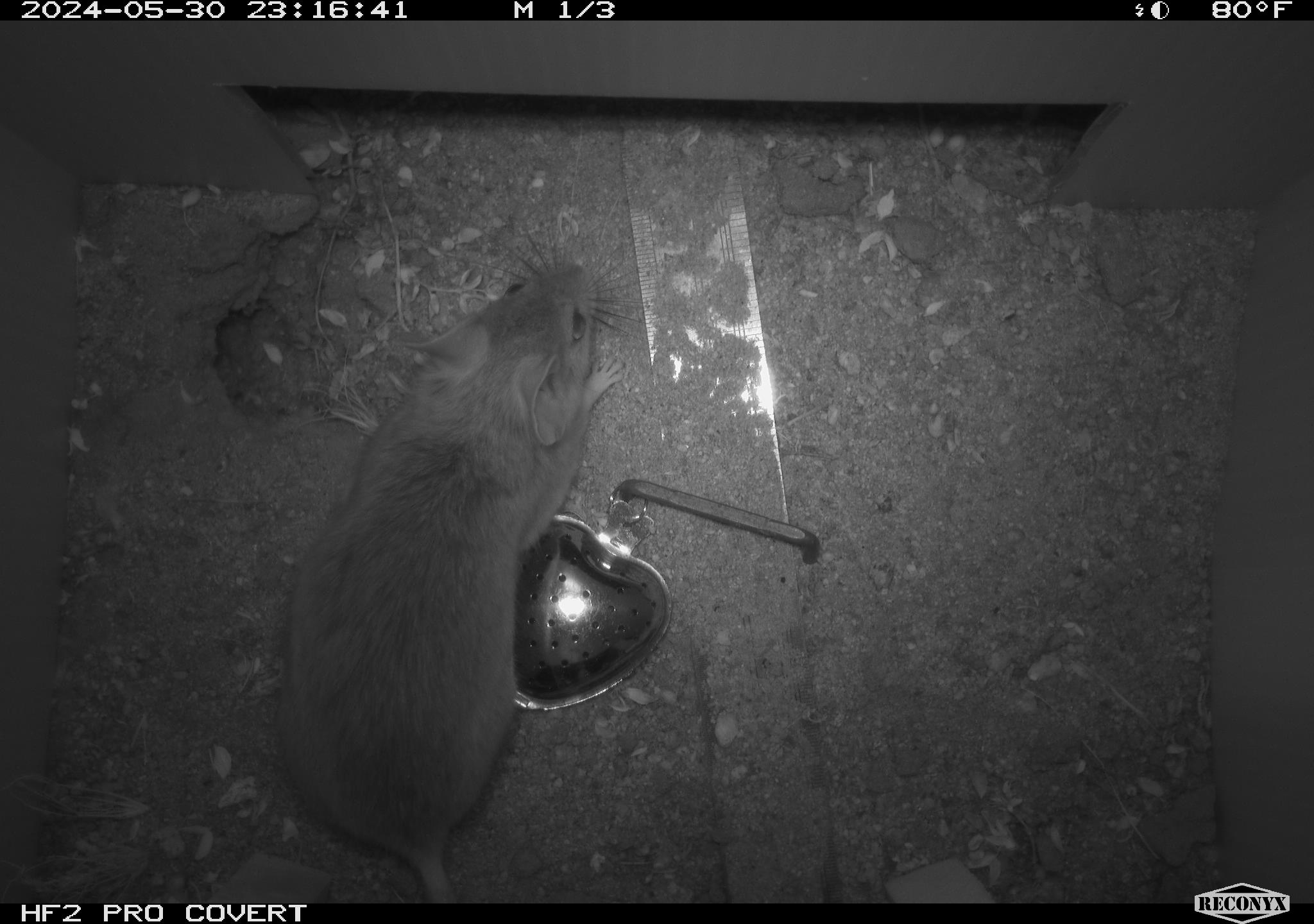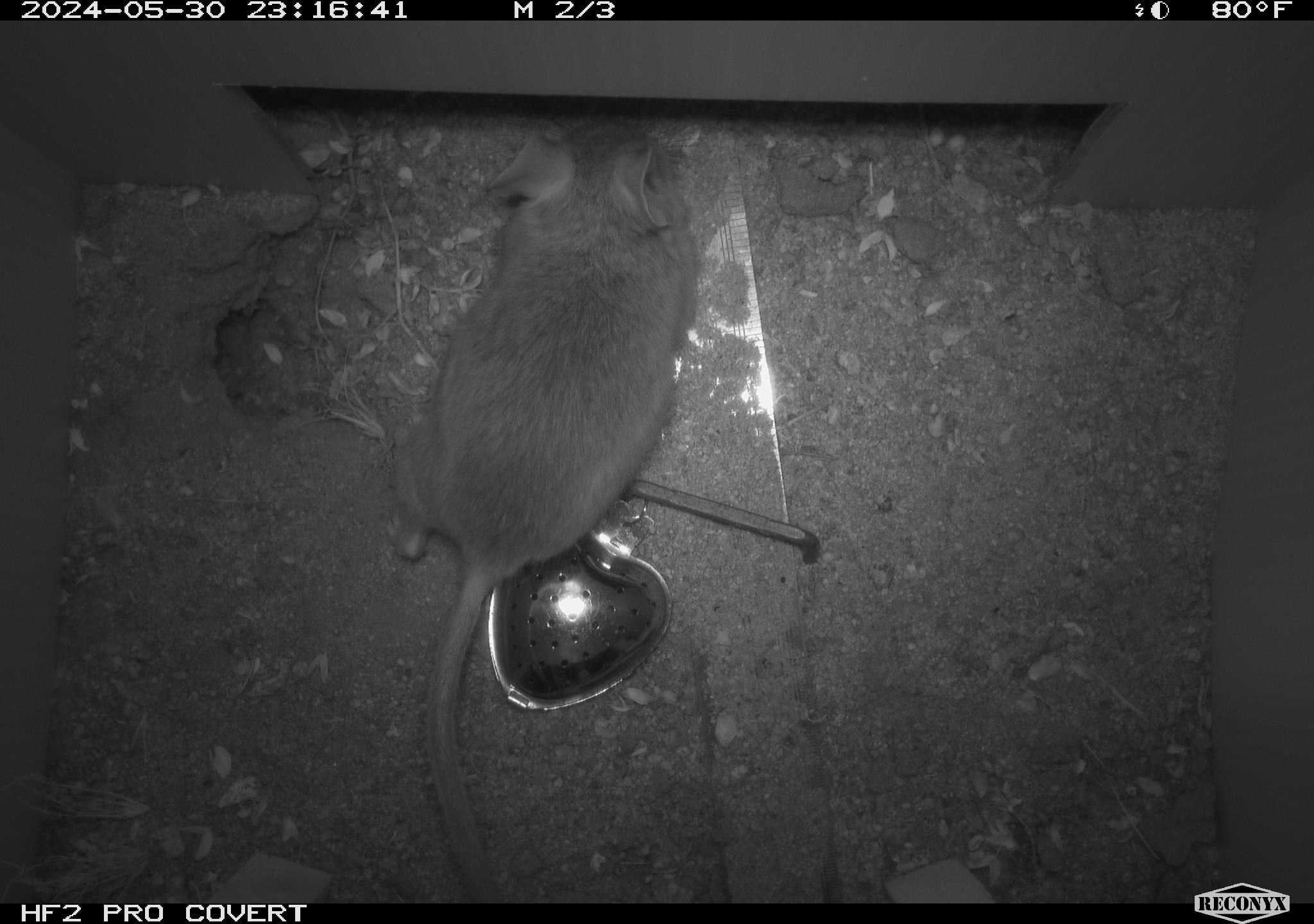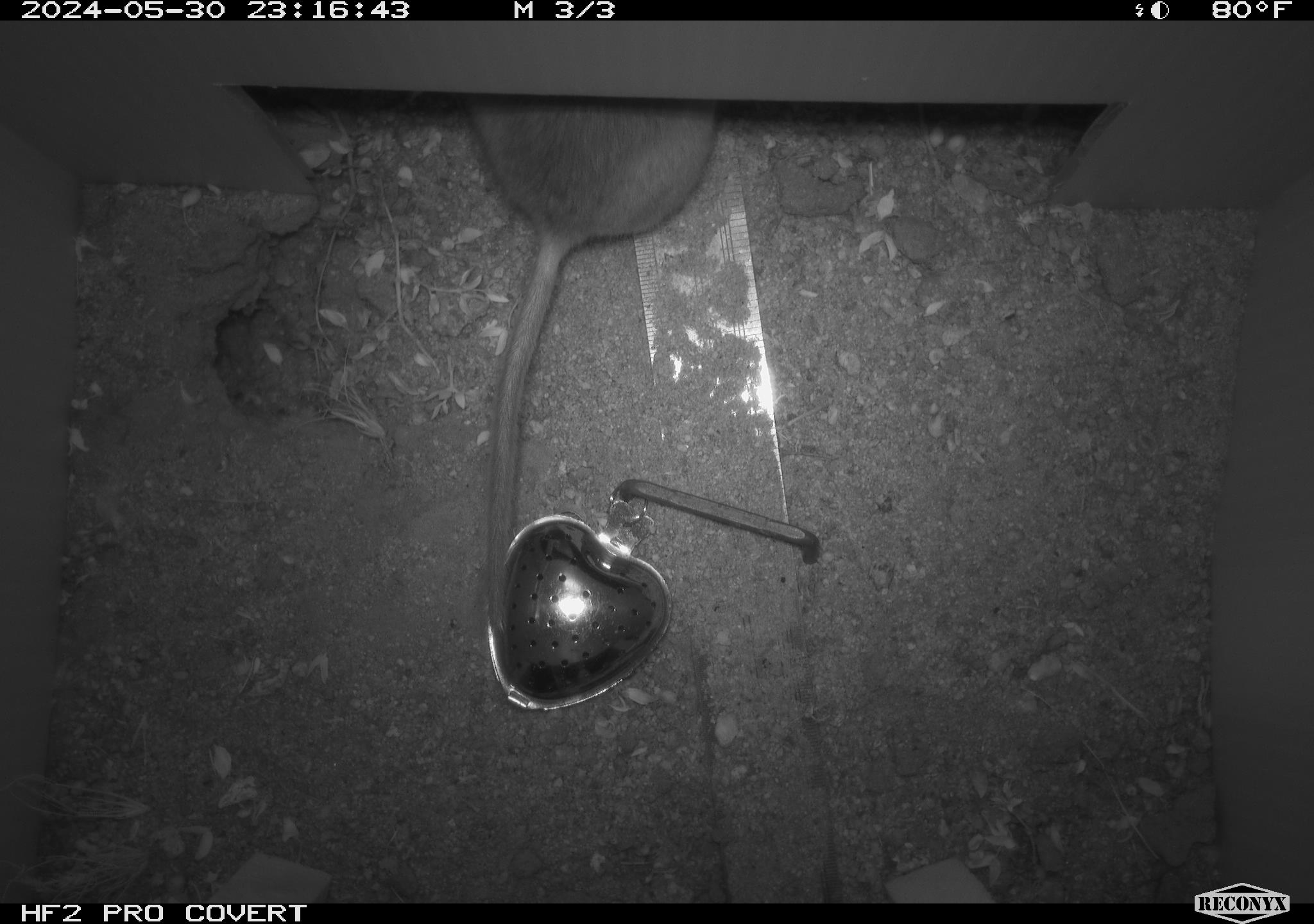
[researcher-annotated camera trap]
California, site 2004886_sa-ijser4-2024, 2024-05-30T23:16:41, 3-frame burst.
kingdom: Animalia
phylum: Chordata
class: Mammalia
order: Rodentia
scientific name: Rodentia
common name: woodrat or rat or mouse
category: woodrat or rat or mouse species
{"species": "woodrat or rat or mouse species (woodrat or rat or mouse) (Rodentia)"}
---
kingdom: Animalia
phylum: Chordata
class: Mammalia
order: Rodentia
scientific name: Rodentia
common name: woodrat or rat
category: woodrat or rat species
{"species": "woodrat or rat species (woodrat or rat) (Rodentia)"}